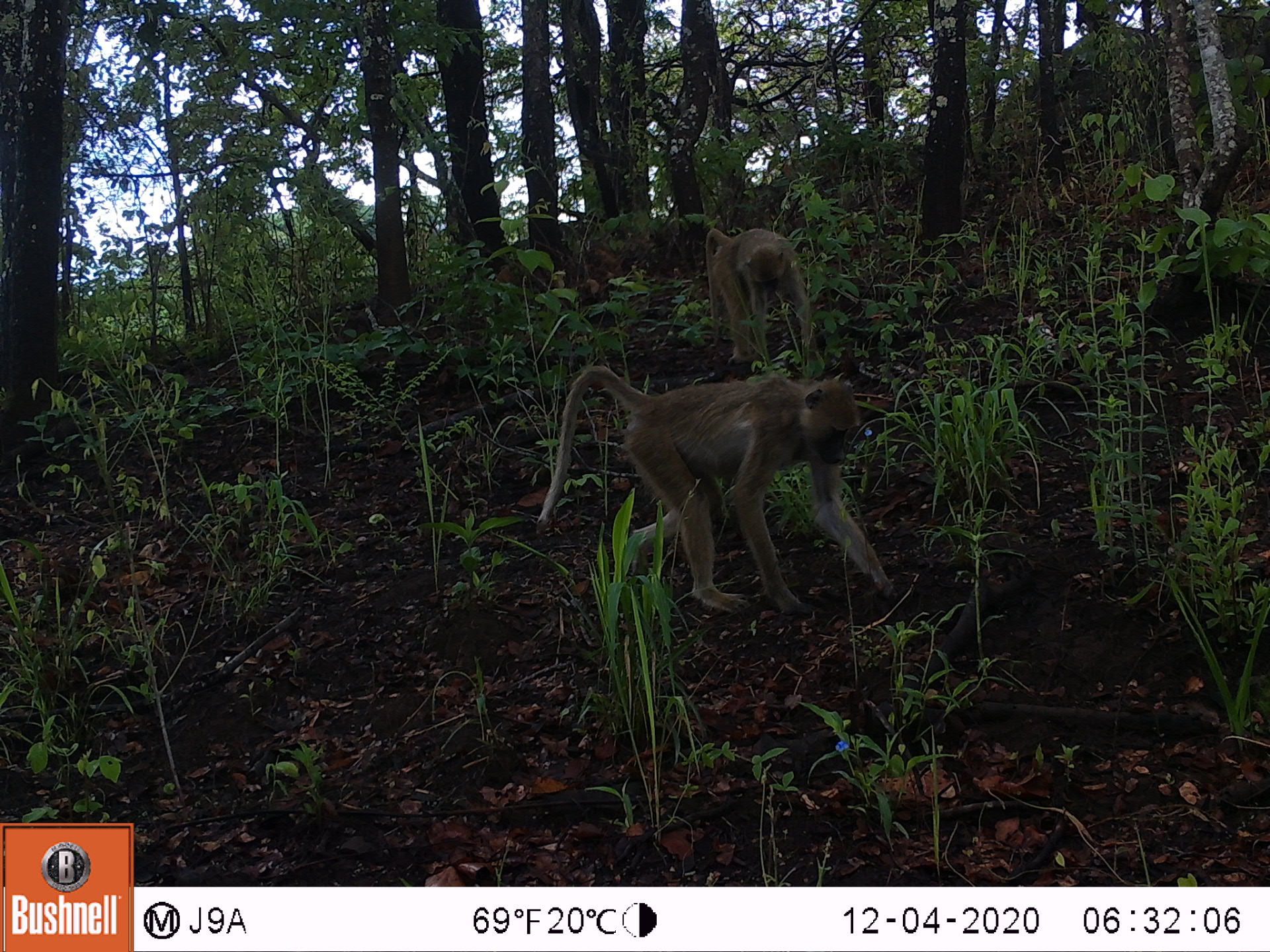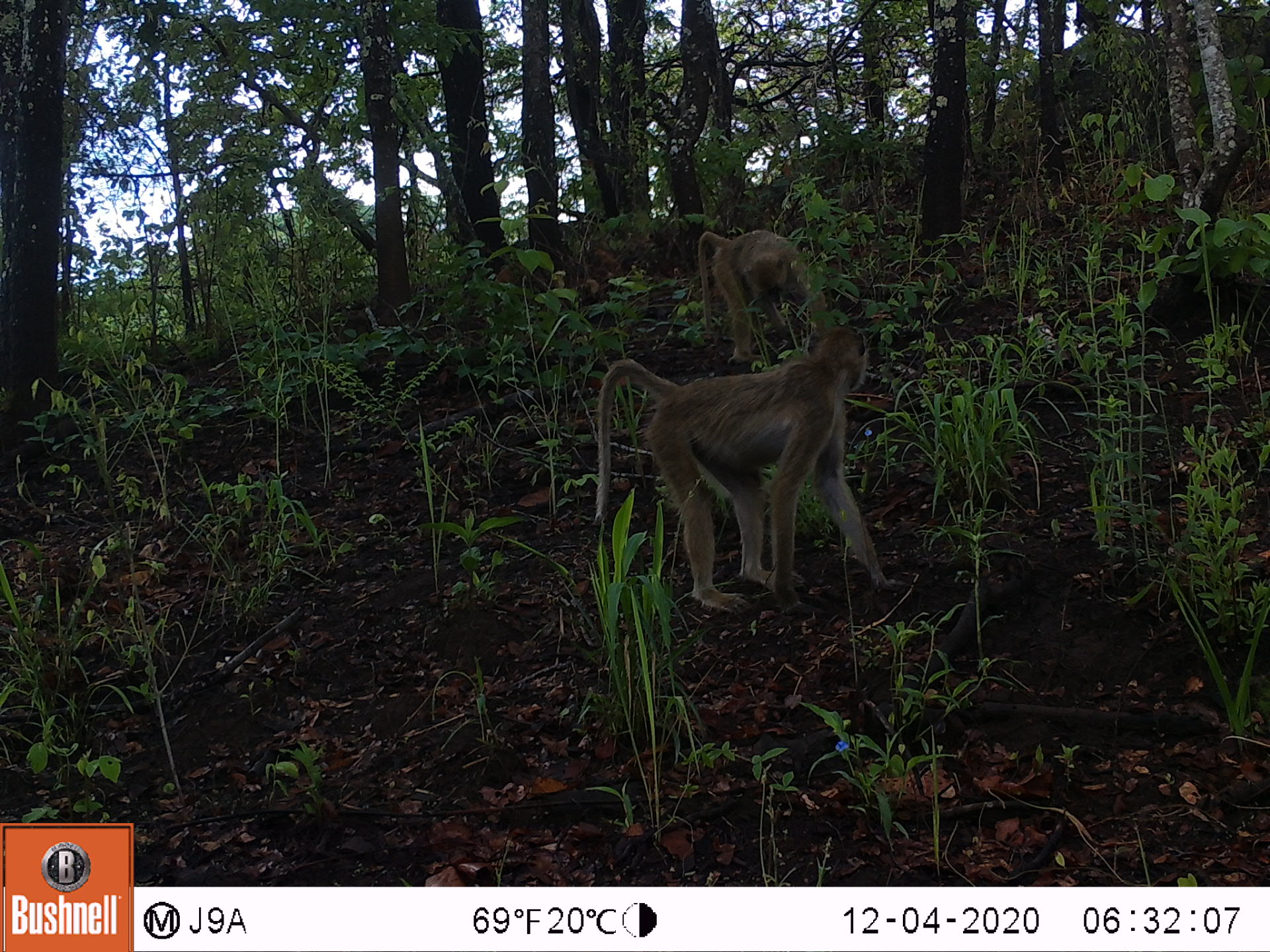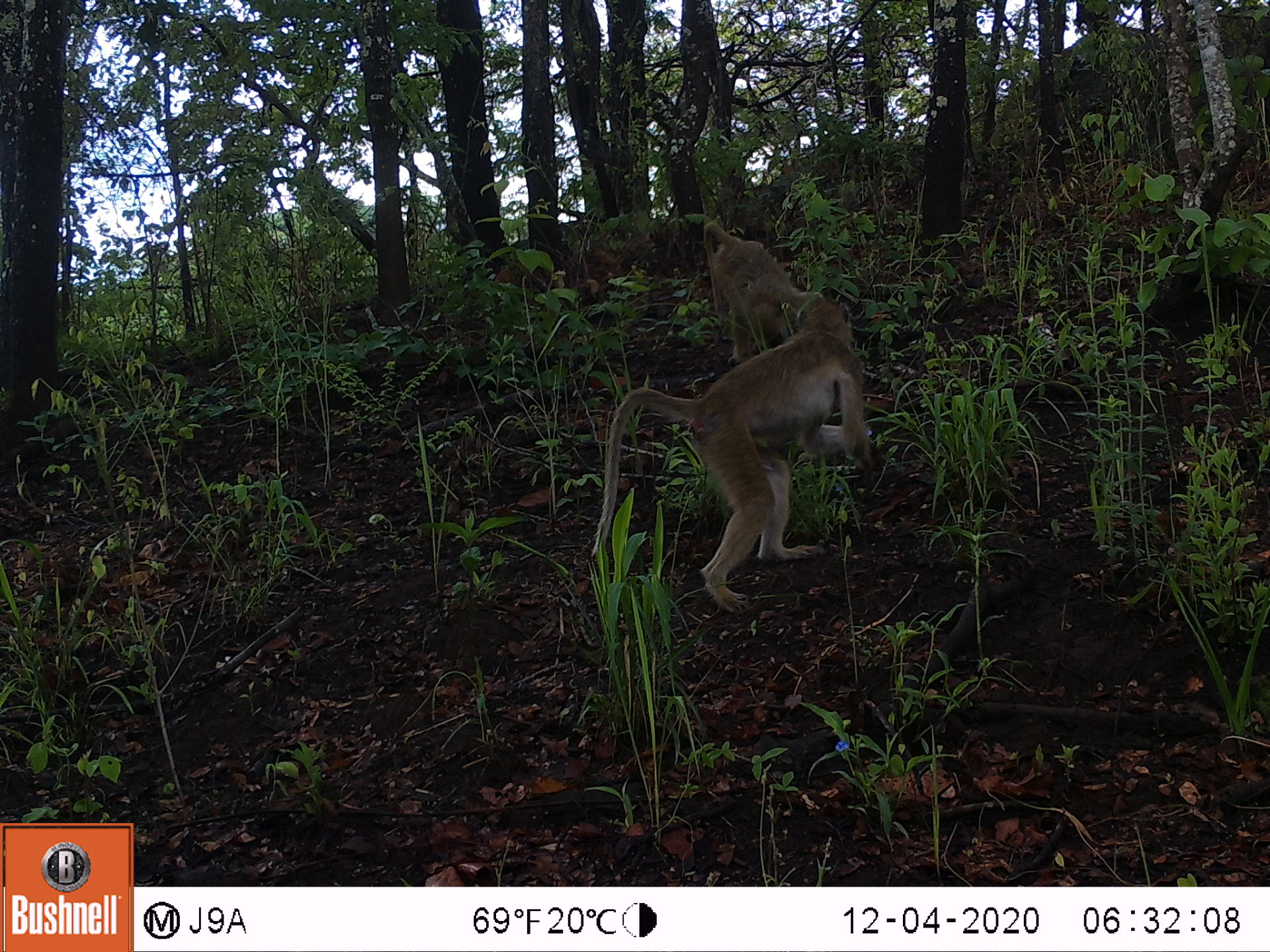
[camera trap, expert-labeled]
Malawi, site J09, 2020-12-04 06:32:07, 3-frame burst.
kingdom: Animalia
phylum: Chordata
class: Mammalia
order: Primates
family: Cercopithecidae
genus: Papio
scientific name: Papio cynocephalus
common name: yellow baboon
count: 2